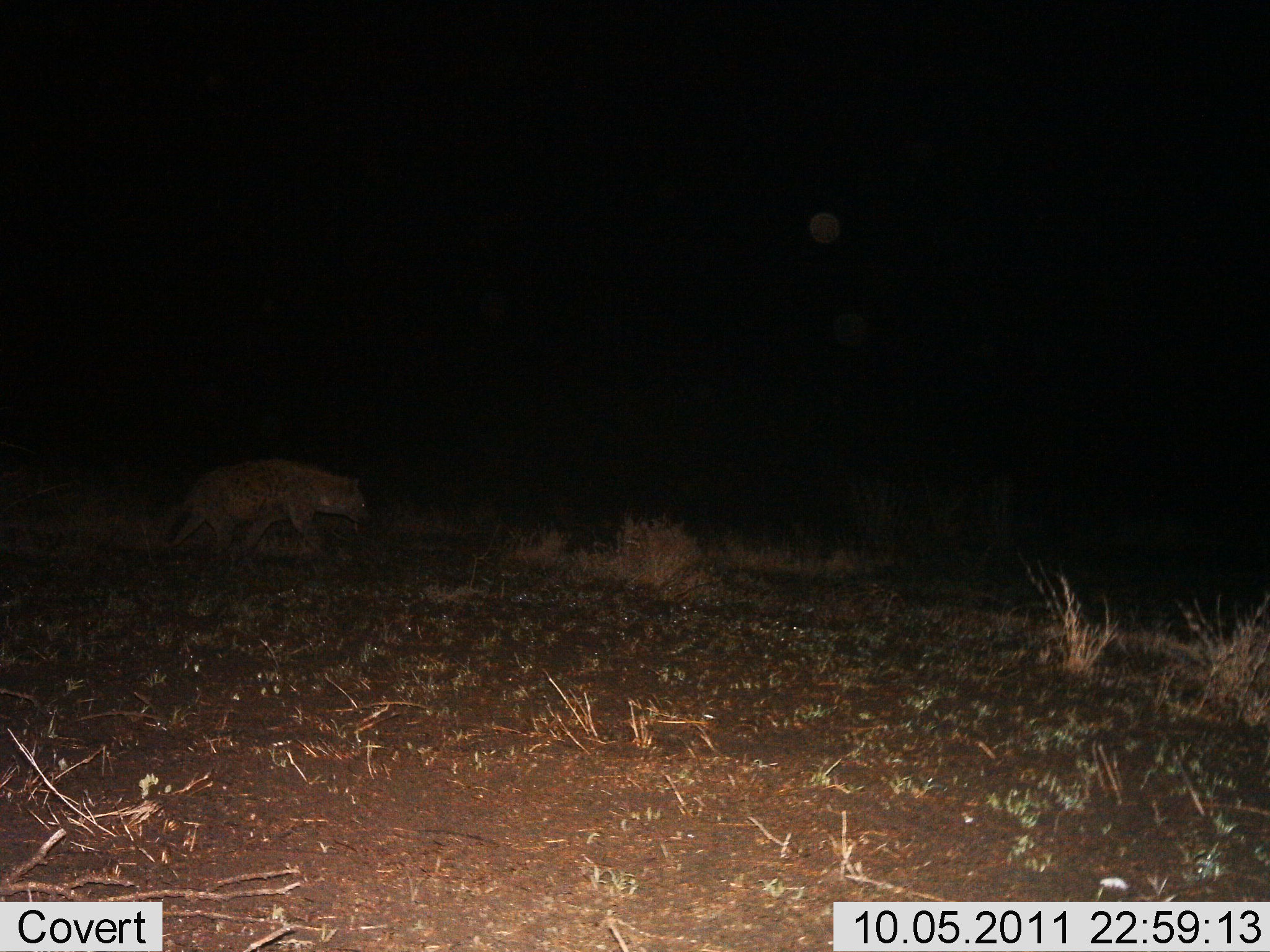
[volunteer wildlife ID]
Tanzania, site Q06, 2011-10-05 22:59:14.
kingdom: Animalia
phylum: Chordata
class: Mammalia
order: Carnivora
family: Hyaenidae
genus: Crocuta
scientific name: Crocuta crocuta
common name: spotted hyena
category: hyenaspotted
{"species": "hyenaspotted (spotted hyena) (Crocuta crocuta)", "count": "1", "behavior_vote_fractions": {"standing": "42%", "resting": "0%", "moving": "67%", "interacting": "0%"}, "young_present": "0%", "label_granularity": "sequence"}